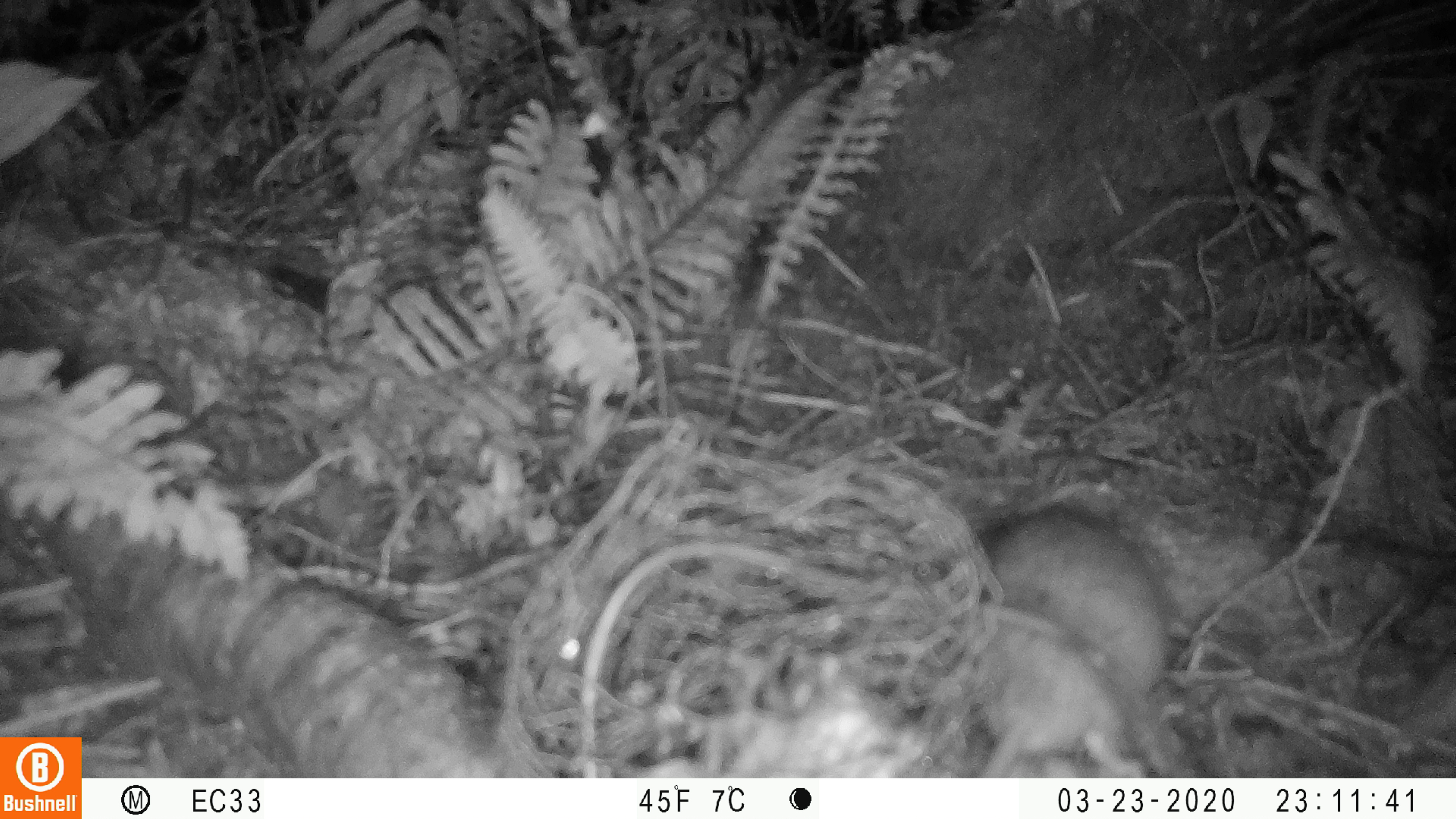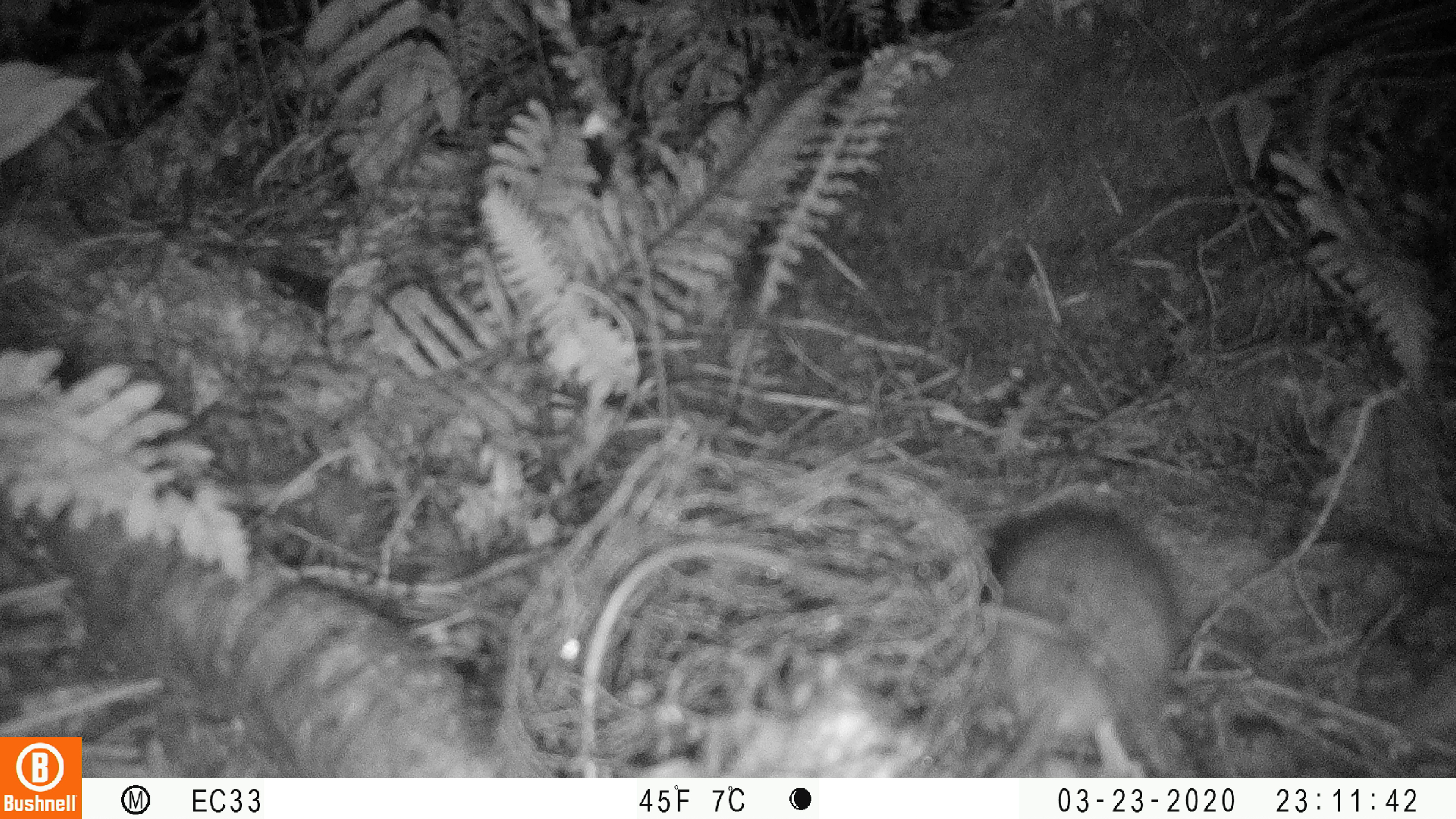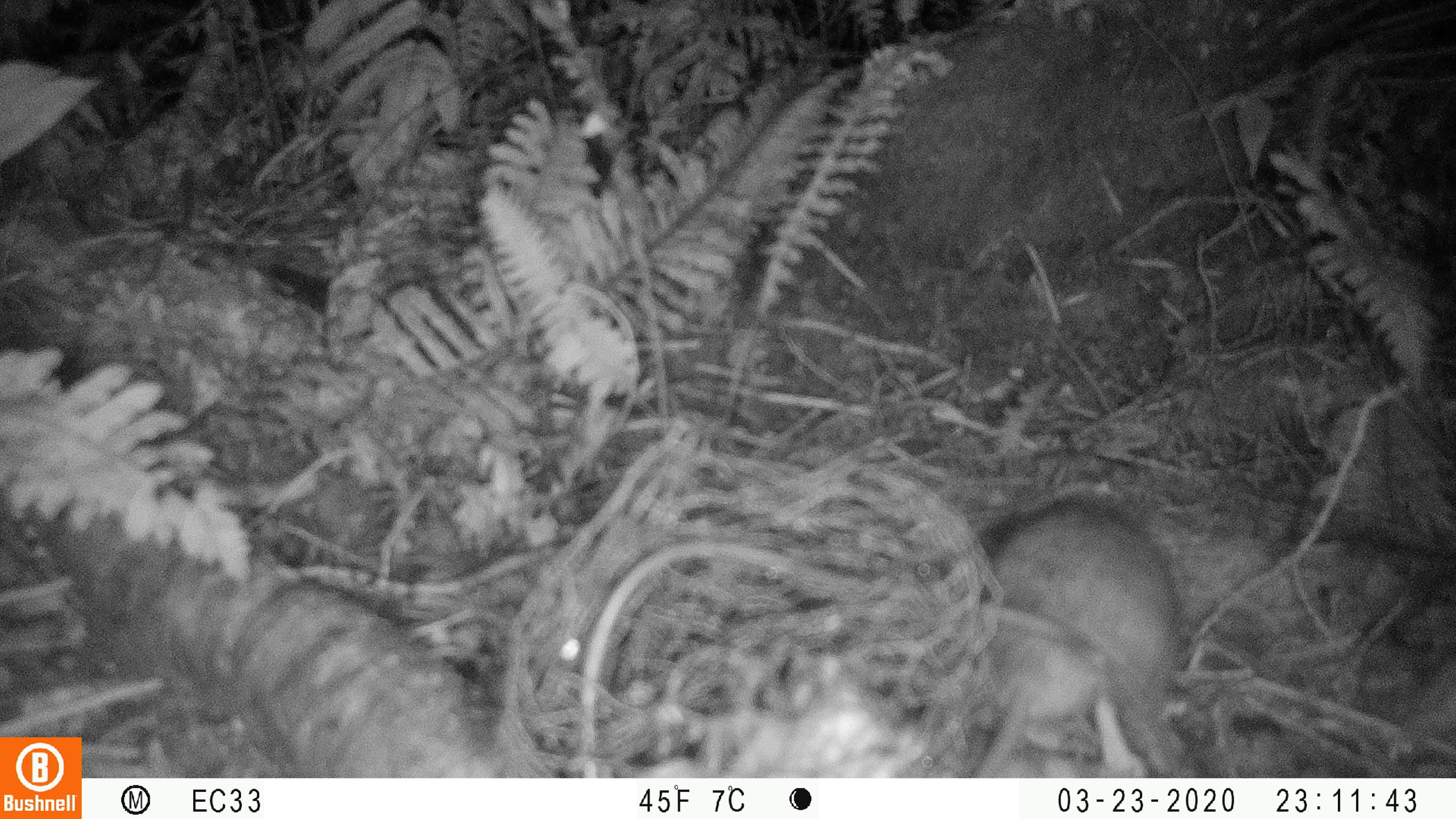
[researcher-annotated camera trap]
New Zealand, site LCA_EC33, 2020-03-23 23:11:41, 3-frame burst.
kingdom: Animalia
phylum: Chordata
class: Mammalia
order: Rodentia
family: Muridae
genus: Rattus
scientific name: Rattus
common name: rat